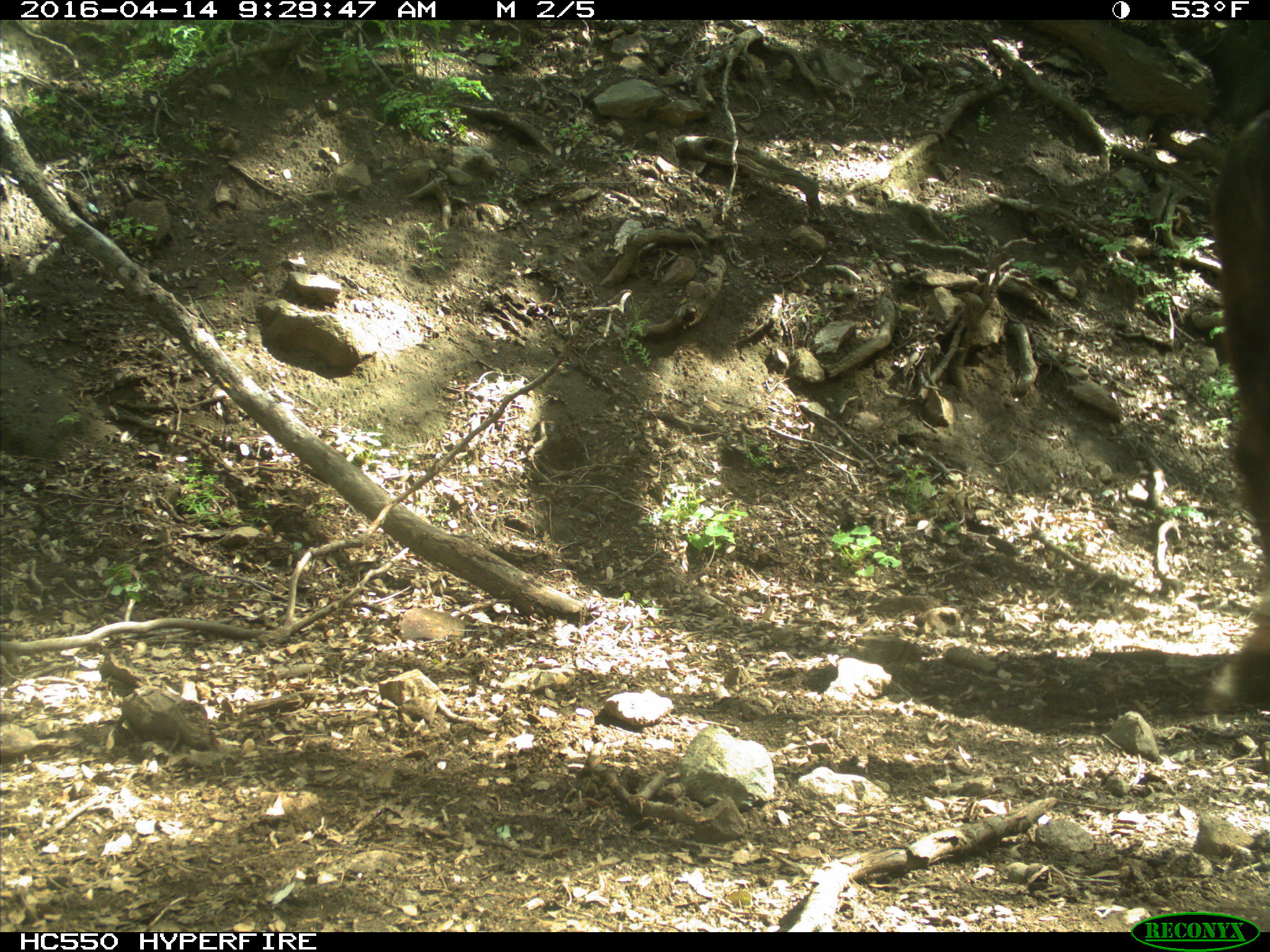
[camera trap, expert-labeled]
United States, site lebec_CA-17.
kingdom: Animalia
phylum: Chordata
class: Mammalia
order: Artiodactyla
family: Bovidae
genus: Bos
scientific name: Bos taurus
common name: domestic cow